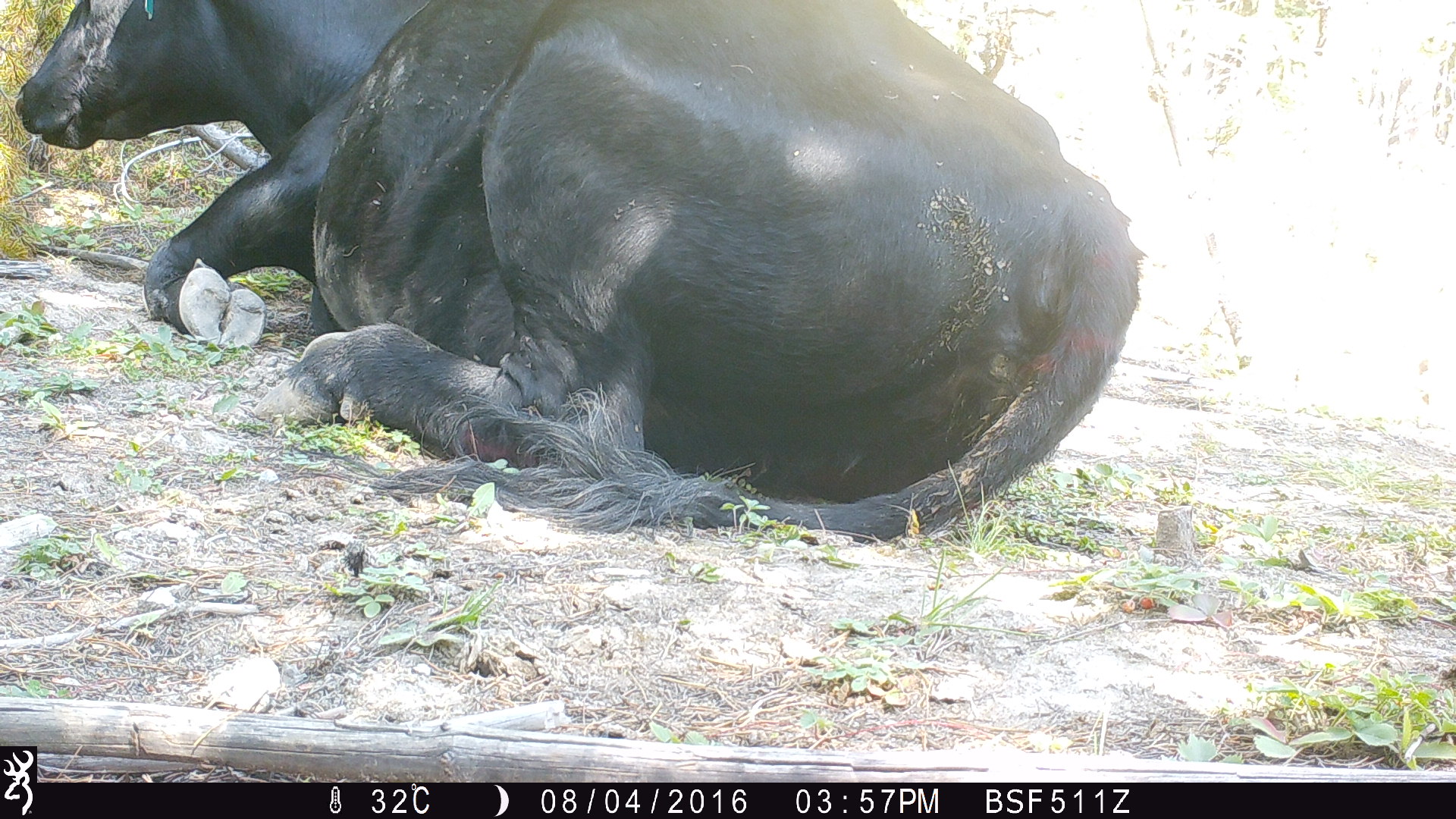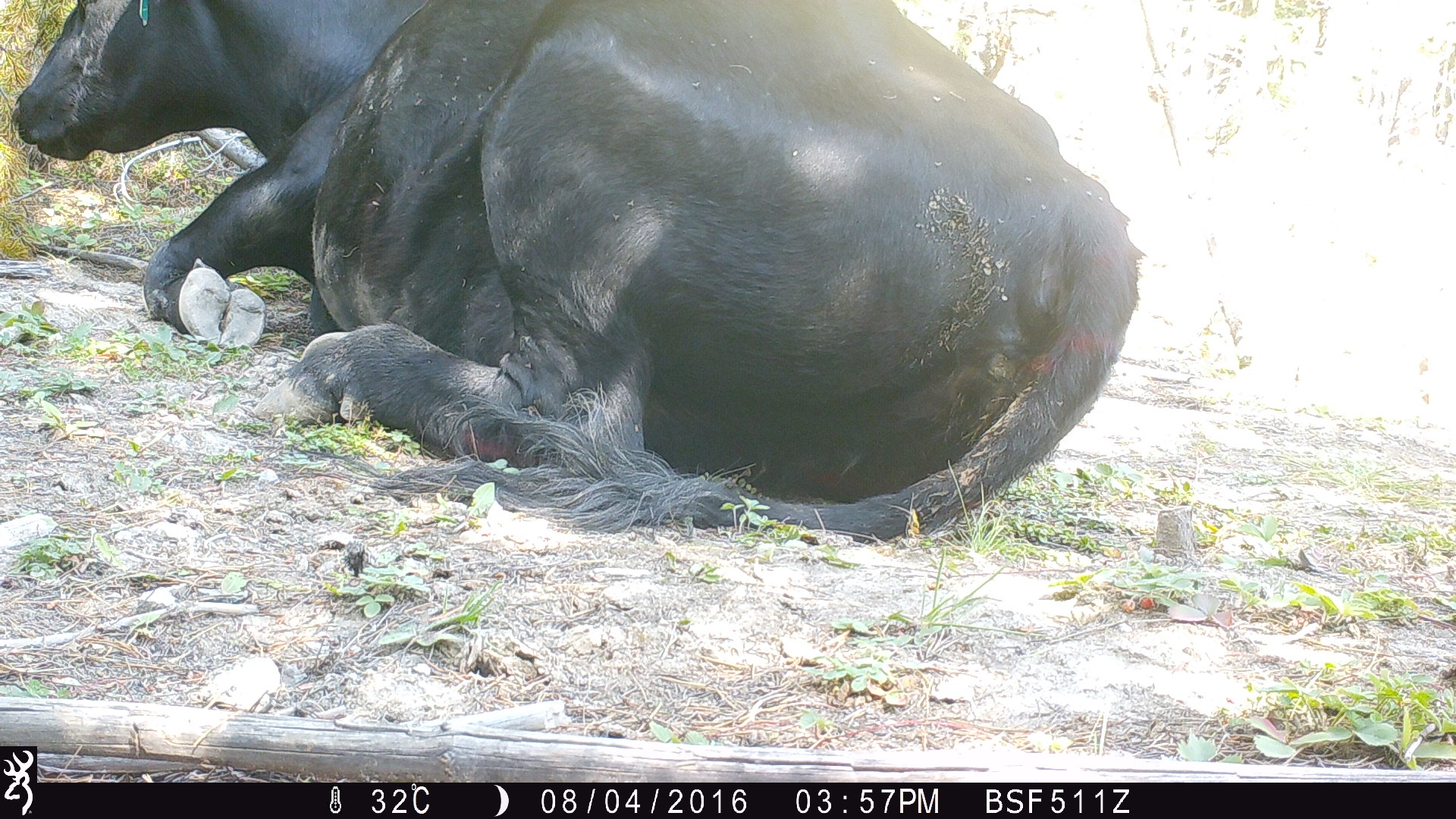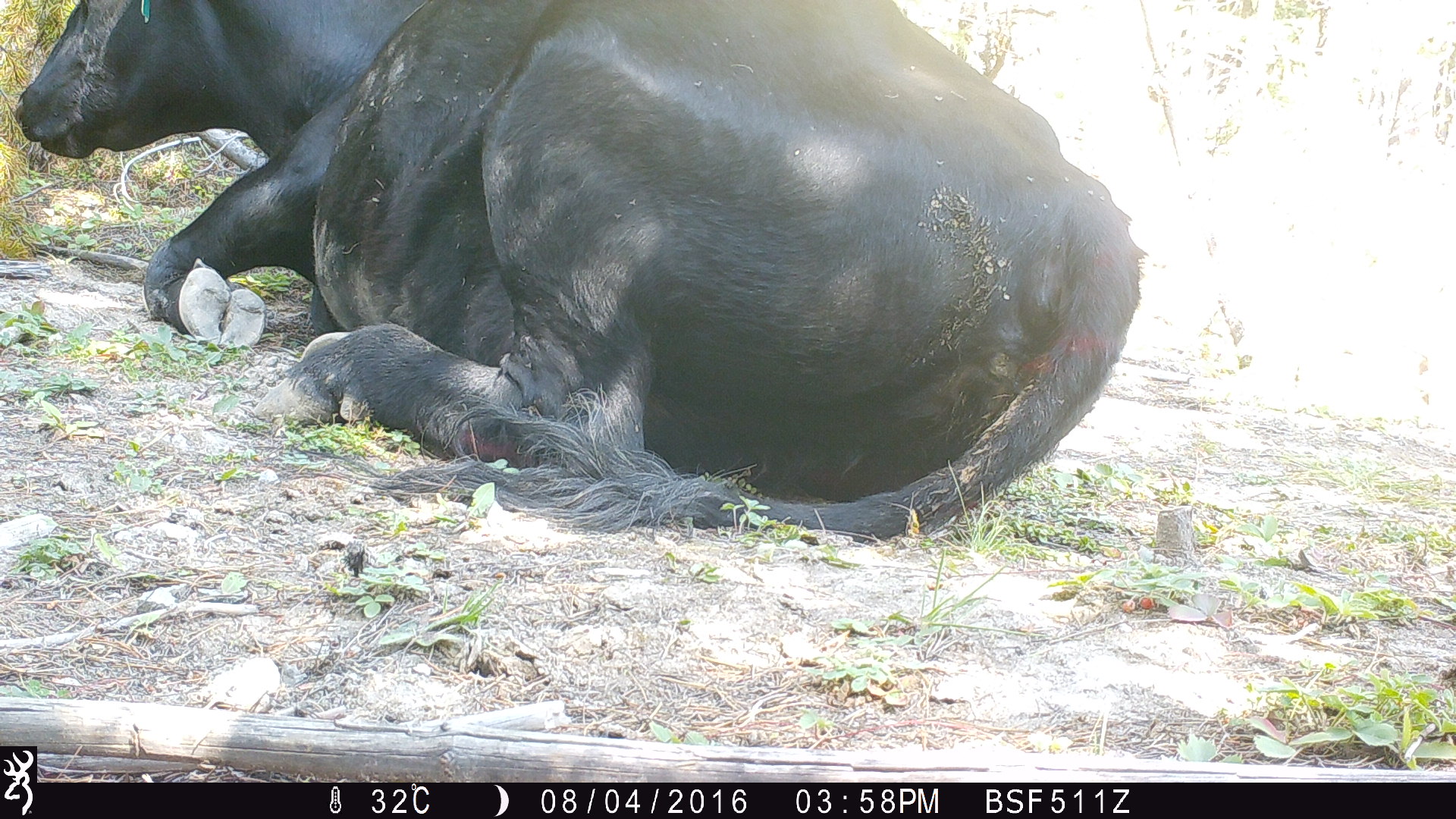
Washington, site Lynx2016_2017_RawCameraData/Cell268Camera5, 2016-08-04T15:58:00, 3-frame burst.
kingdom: Animalia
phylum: Chordata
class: Mammalia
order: Artiodactyla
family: Bovidae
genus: Bos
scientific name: Bos taurus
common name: domestic cattle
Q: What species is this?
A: Domestic cattle (Bos taurus).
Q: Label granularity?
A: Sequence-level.